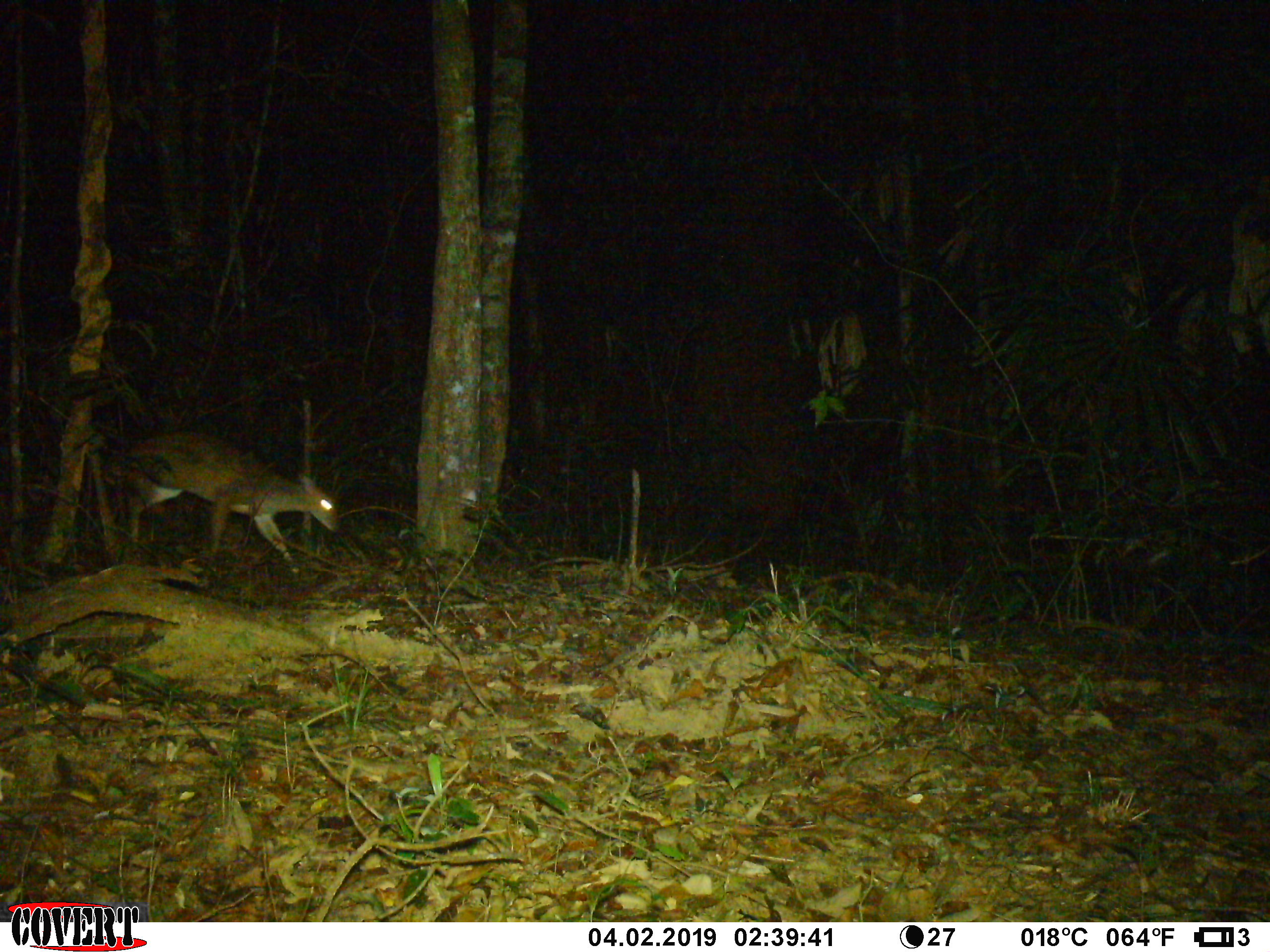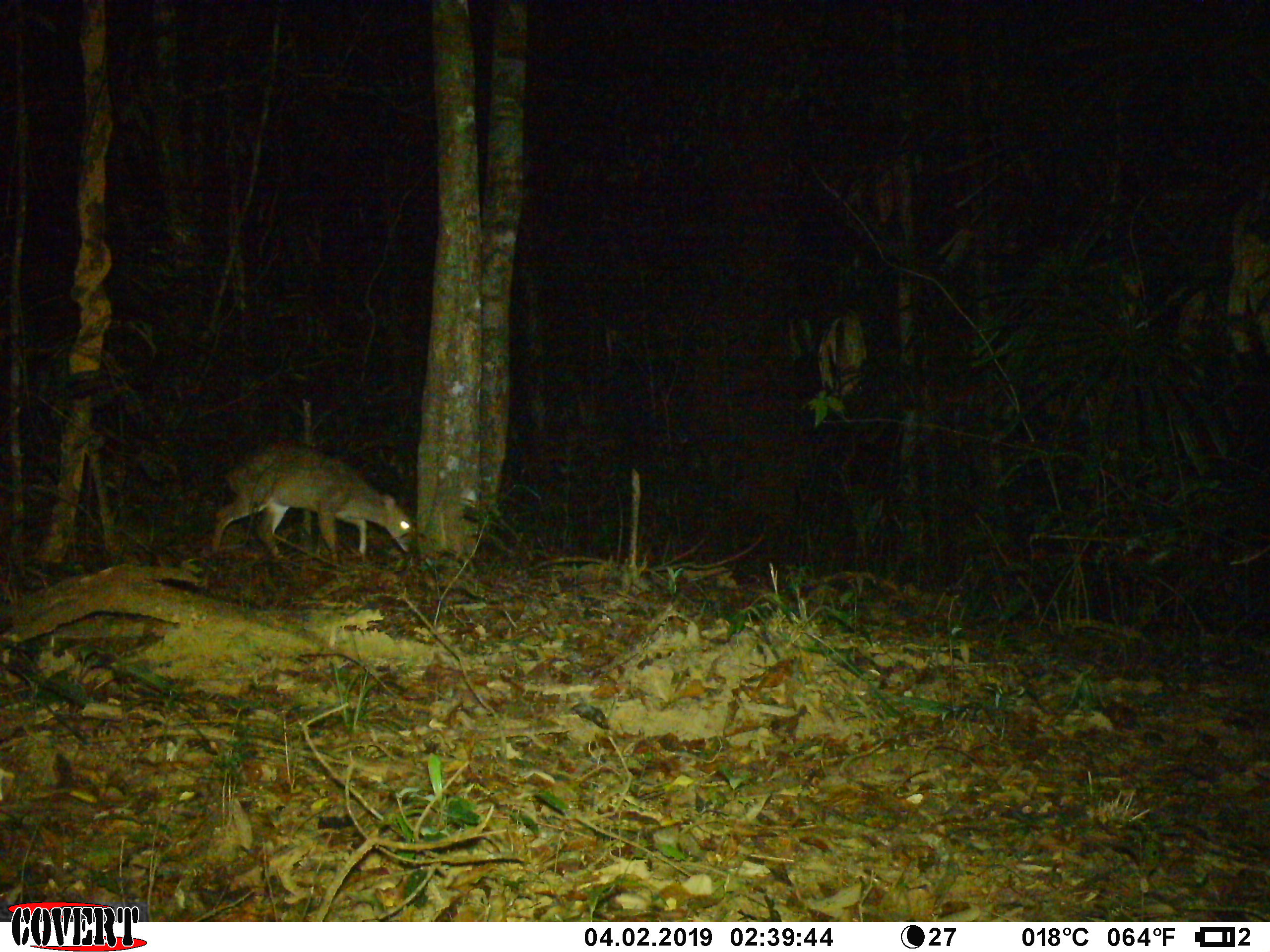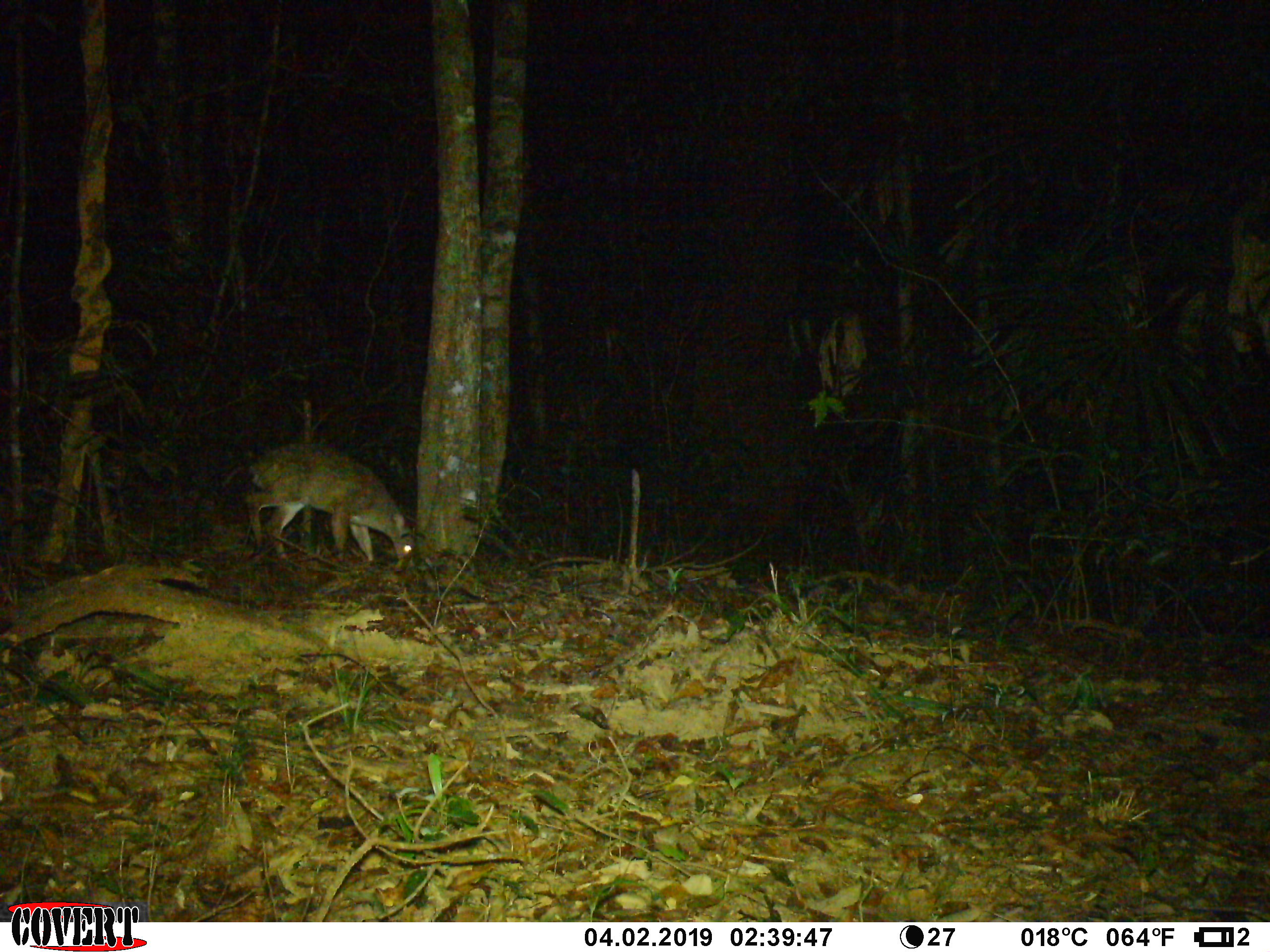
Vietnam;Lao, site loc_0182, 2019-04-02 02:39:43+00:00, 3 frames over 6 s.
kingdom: Animalia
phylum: Chordata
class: Mammalia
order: Artiodactyla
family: Cervidae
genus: Muntiacus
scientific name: Muntiacus vuquangensis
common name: large-antlered muntjac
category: large antlered muntjac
Large antlered muntjac (large-antlered muntjac) (Muntiacus vuquangensis). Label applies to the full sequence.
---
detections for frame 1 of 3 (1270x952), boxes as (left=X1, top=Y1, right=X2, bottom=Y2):
large antlered muntjac: (left=103, top=430, right=340, bottom=575)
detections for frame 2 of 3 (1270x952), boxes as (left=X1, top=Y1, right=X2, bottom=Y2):
large antlered muntjac: (left=208, top=440, right=415, bottom=560)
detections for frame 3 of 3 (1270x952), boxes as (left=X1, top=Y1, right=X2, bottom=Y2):
large antlered muntjac: (left=218, top=442, right=417, bottom=573)